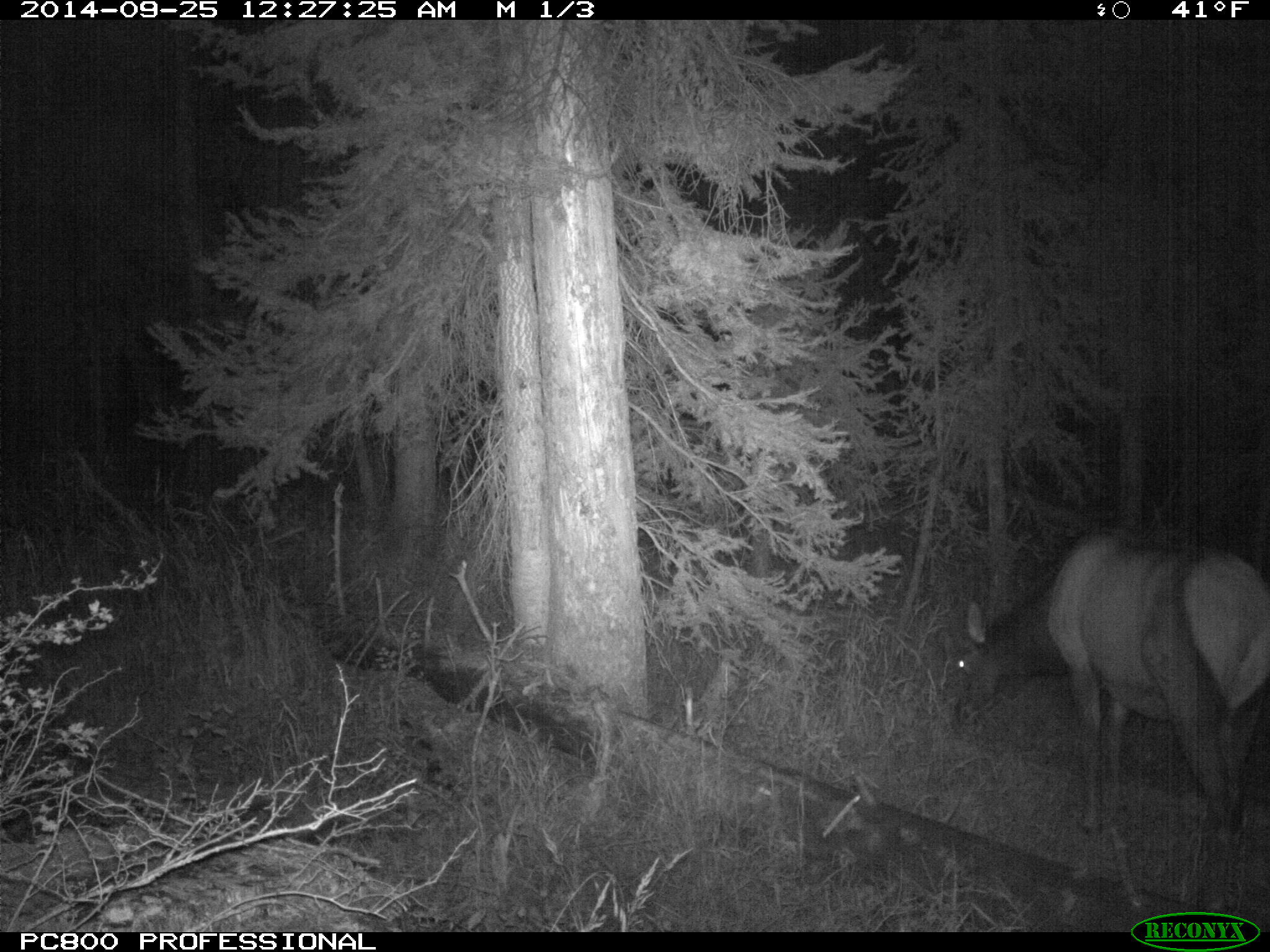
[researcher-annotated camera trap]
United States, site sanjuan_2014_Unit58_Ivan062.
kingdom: Animalia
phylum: Chordata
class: Mammalia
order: Artiodactyla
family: Cervidae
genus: Cervus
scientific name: Cervus elaphus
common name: red deer